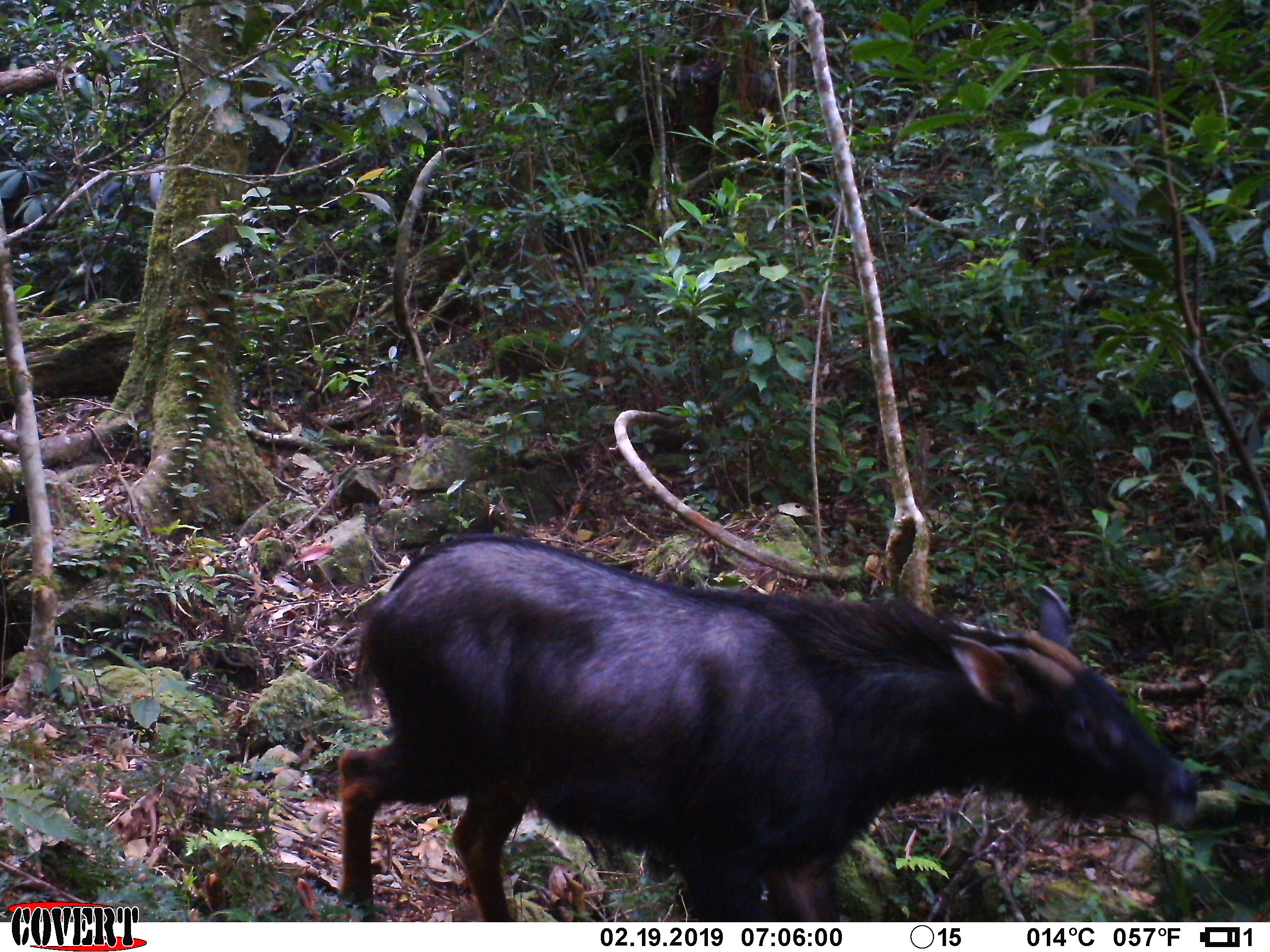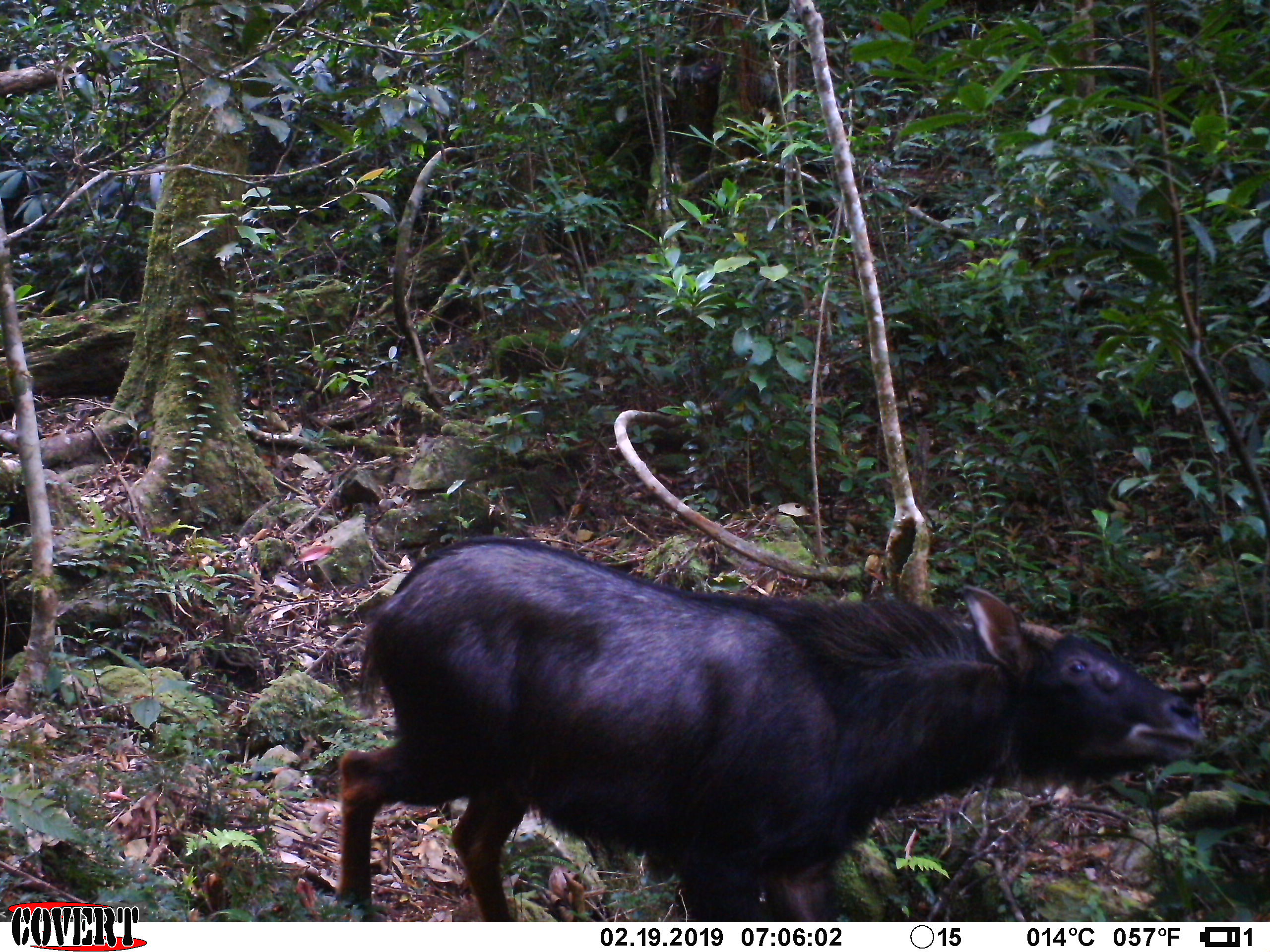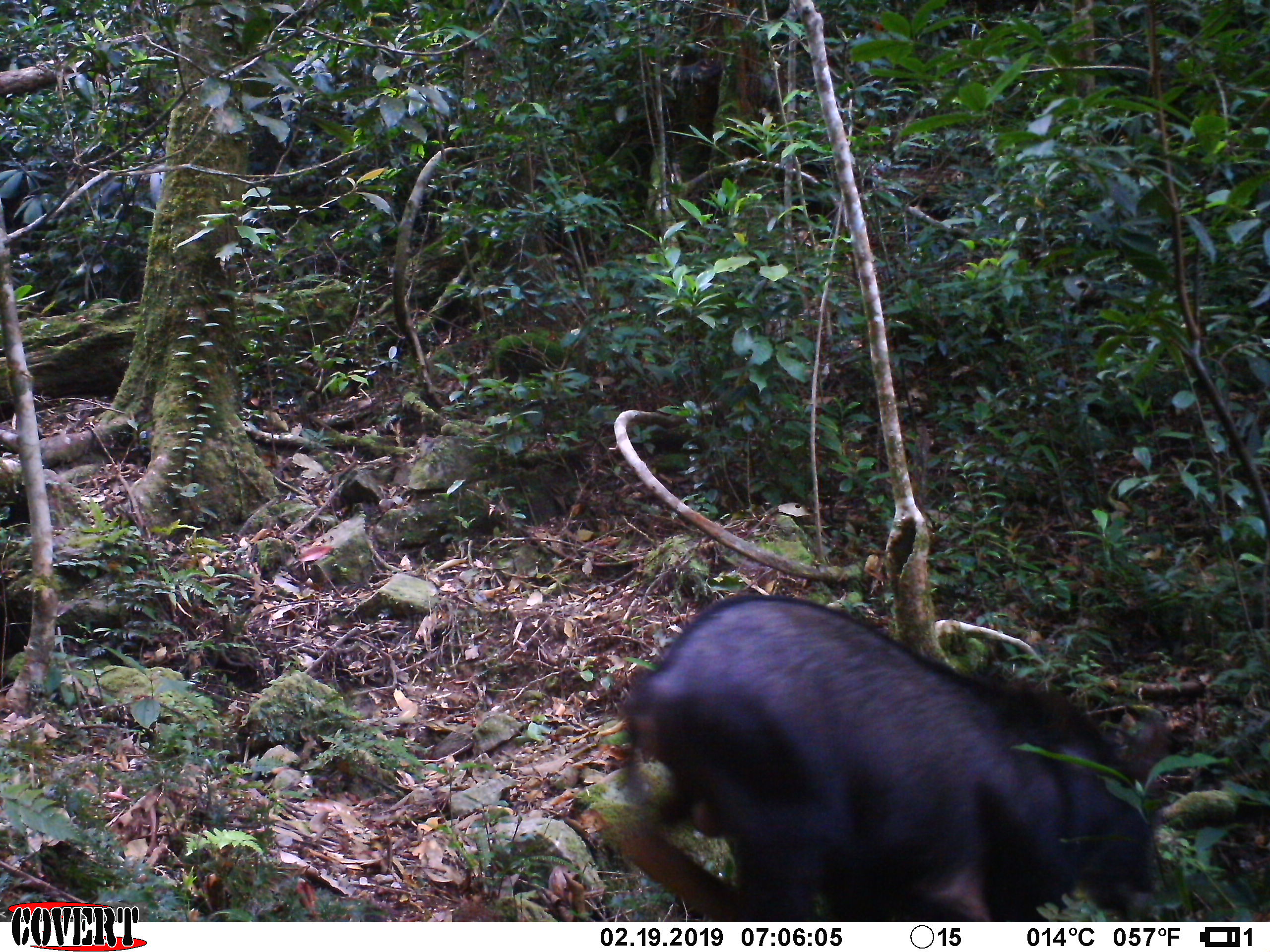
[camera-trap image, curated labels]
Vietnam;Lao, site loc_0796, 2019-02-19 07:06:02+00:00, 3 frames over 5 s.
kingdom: Animalia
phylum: Chordata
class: Mammalia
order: Artiodactyla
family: Bovidae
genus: Capricornis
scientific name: Capricornis sumatraensis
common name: chinese serow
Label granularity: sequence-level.